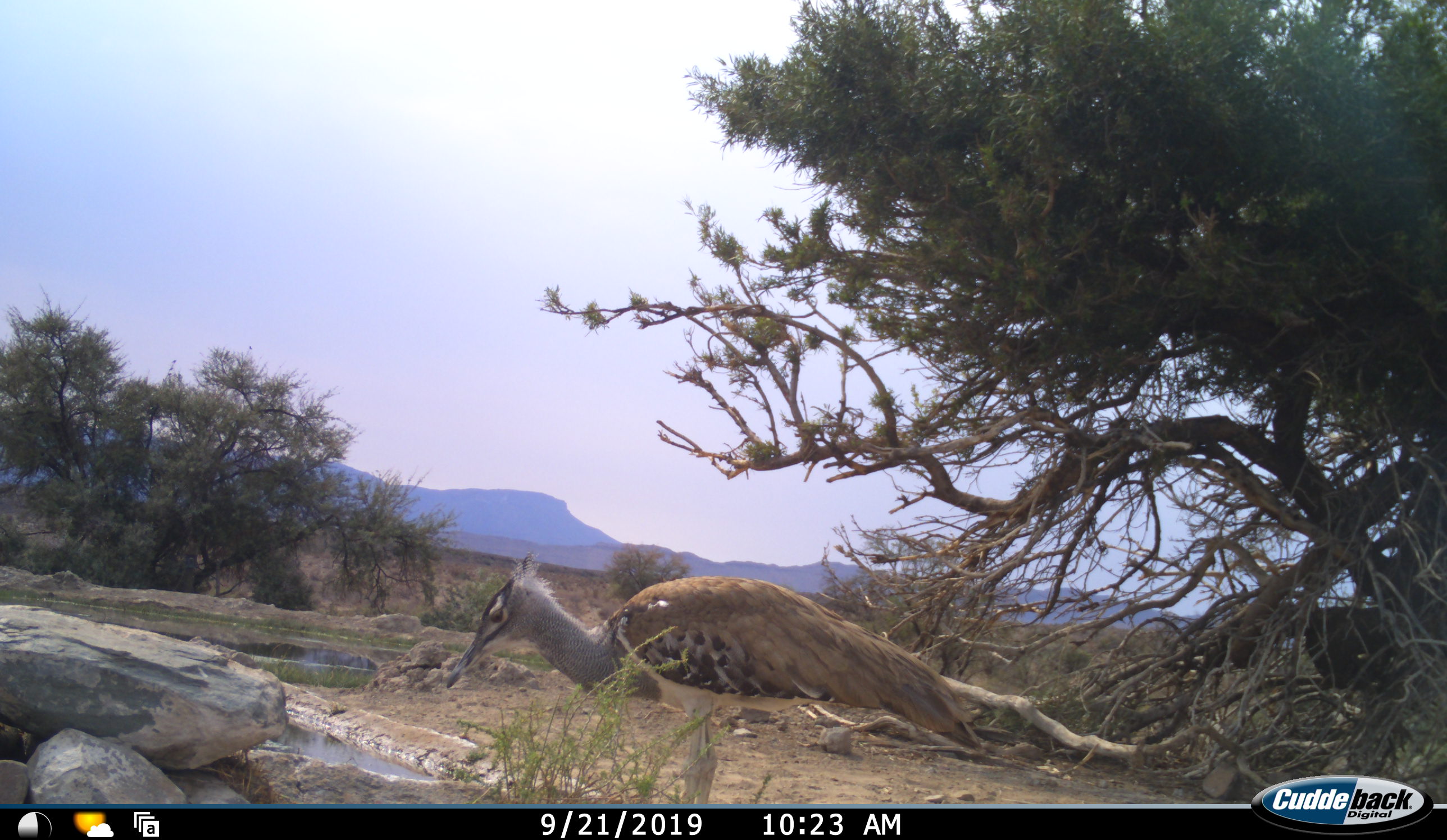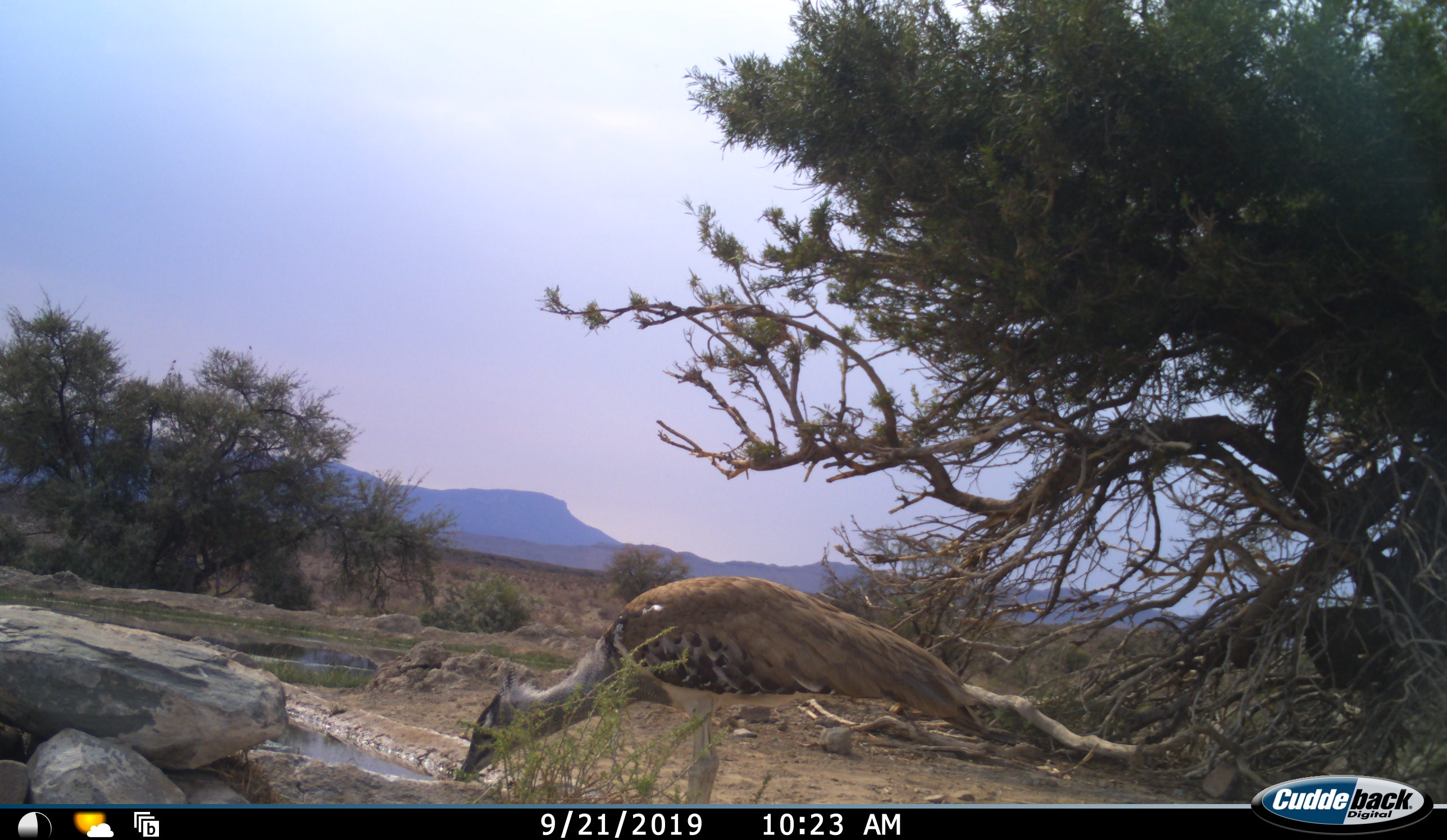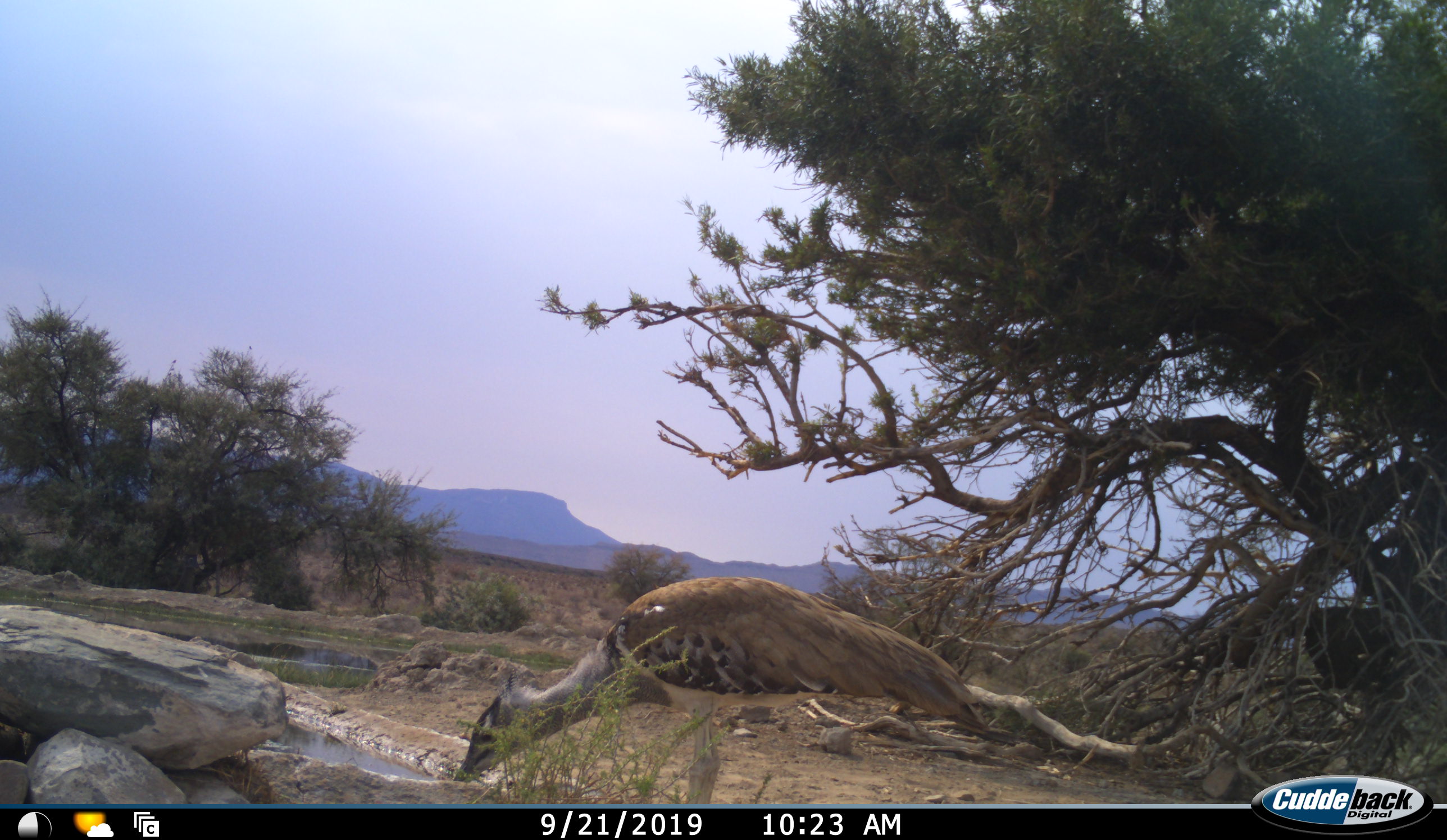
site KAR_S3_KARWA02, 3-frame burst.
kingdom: Animalia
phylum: Chordata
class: Aves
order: Otidiformes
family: Otididae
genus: Ardeotis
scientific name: Ardeotis kori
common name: kori bustard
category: bustardkori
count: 1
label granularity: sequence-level